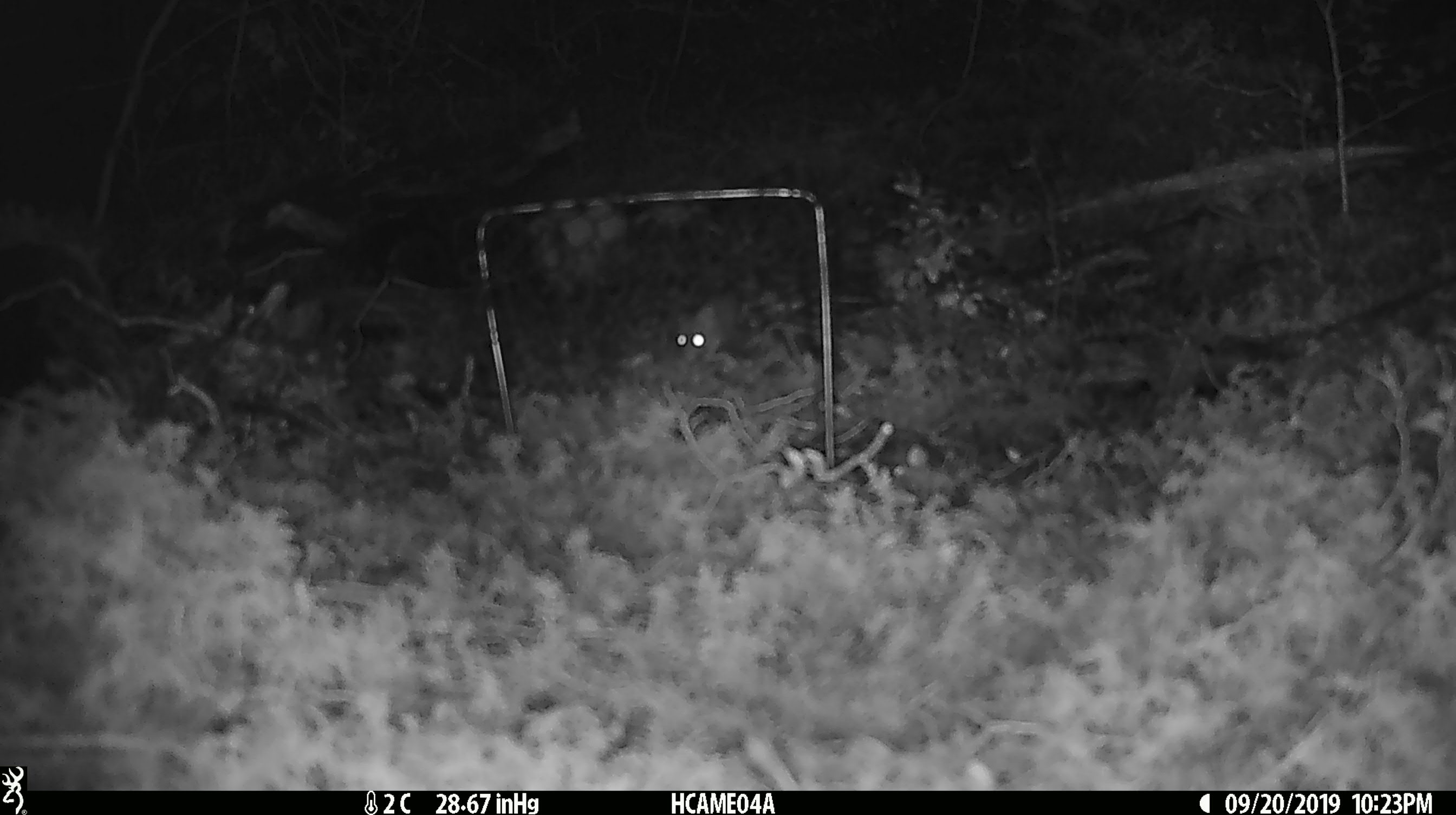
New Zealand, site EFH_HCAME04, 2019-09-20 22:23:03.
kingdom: Animalia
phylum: Chordata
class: Mammalia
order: Rodentia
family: Muridae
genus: Mus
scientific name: Mus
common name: mouse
Mouse (Mus).